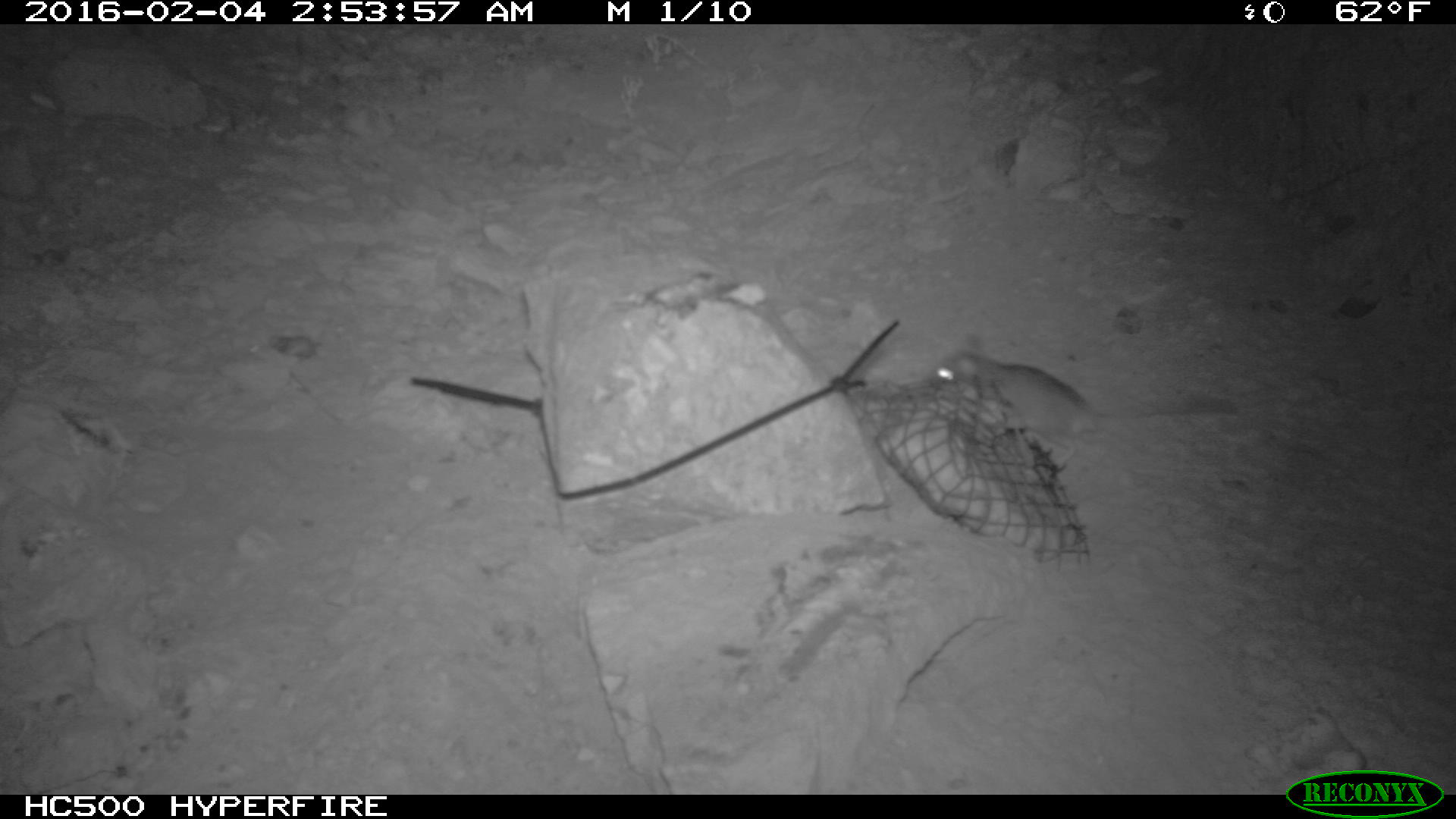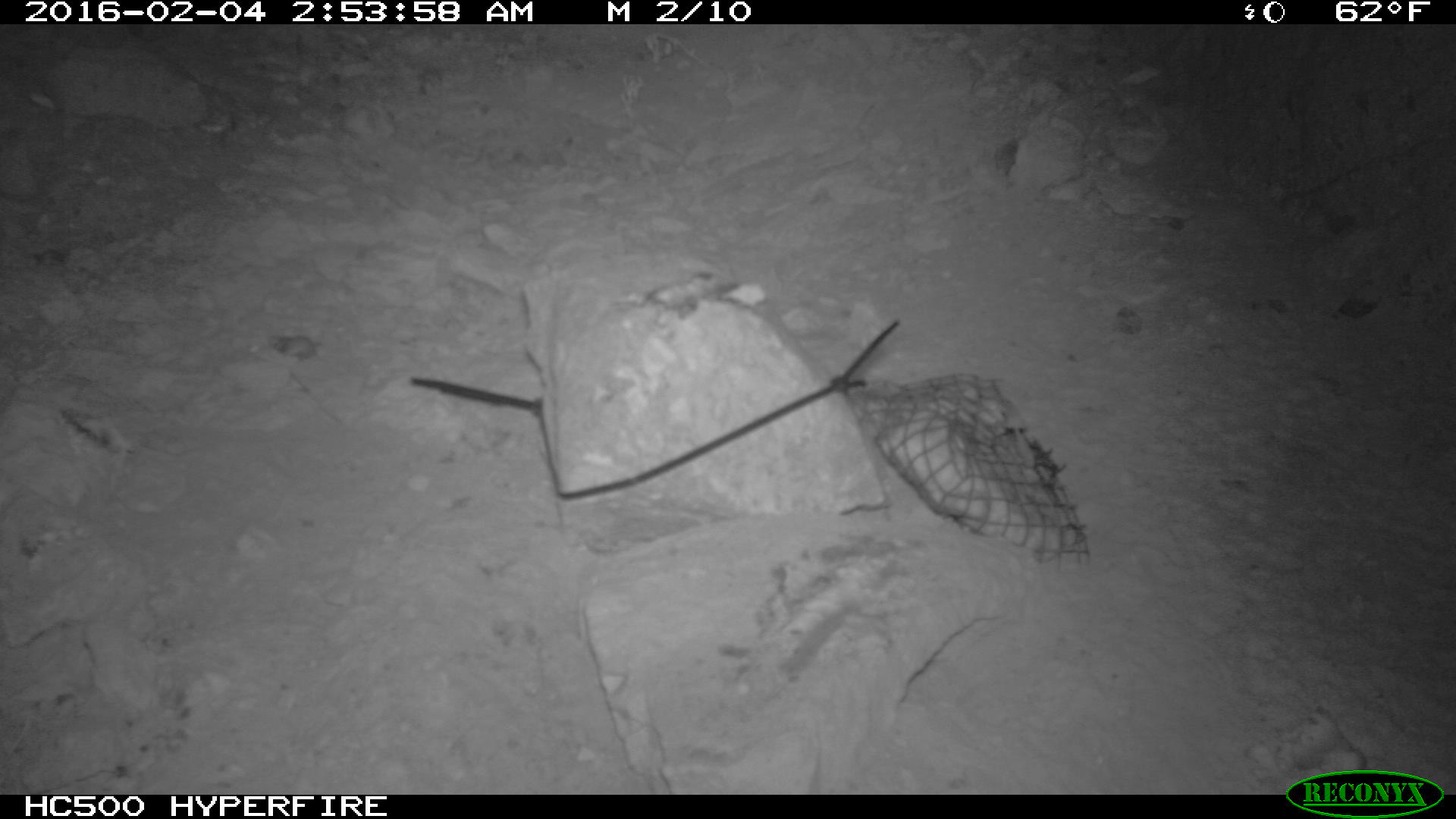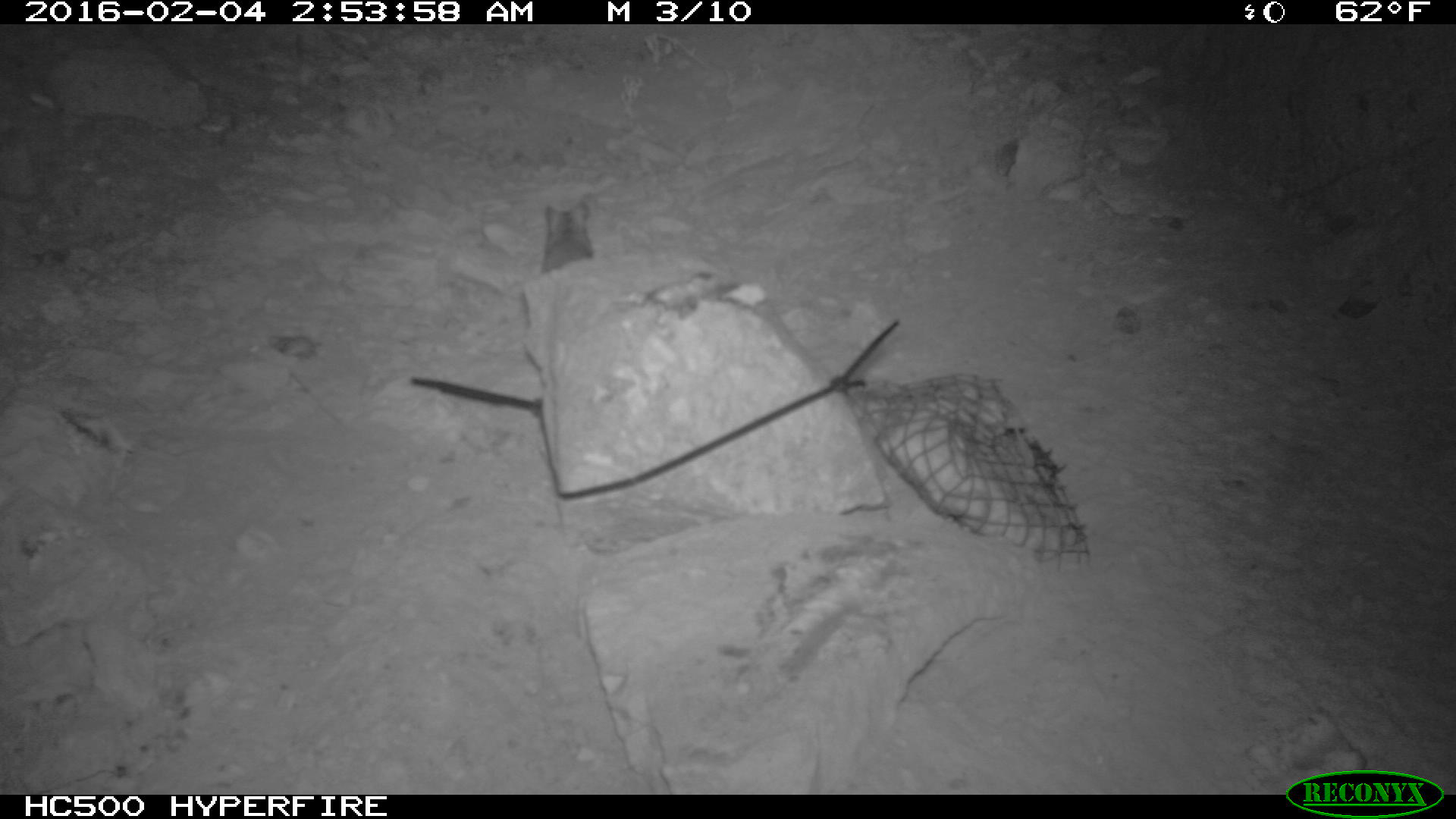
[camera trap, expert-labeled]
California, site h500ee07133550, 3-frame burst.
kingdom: Animalia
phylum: Chordata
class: Mammalia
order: Rodentia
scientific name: Rodentia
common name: rodent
Rodent (Rodentia).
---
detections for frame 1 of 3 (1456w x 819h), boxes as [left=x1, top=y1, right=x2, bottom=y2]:
rodent: [left=930, top=334, right=1235, bottom=469]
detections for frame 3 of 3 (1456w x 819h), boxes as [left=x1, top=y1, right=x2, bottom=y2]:
rodent: [left=537, top=202, right=593, bottom=275]